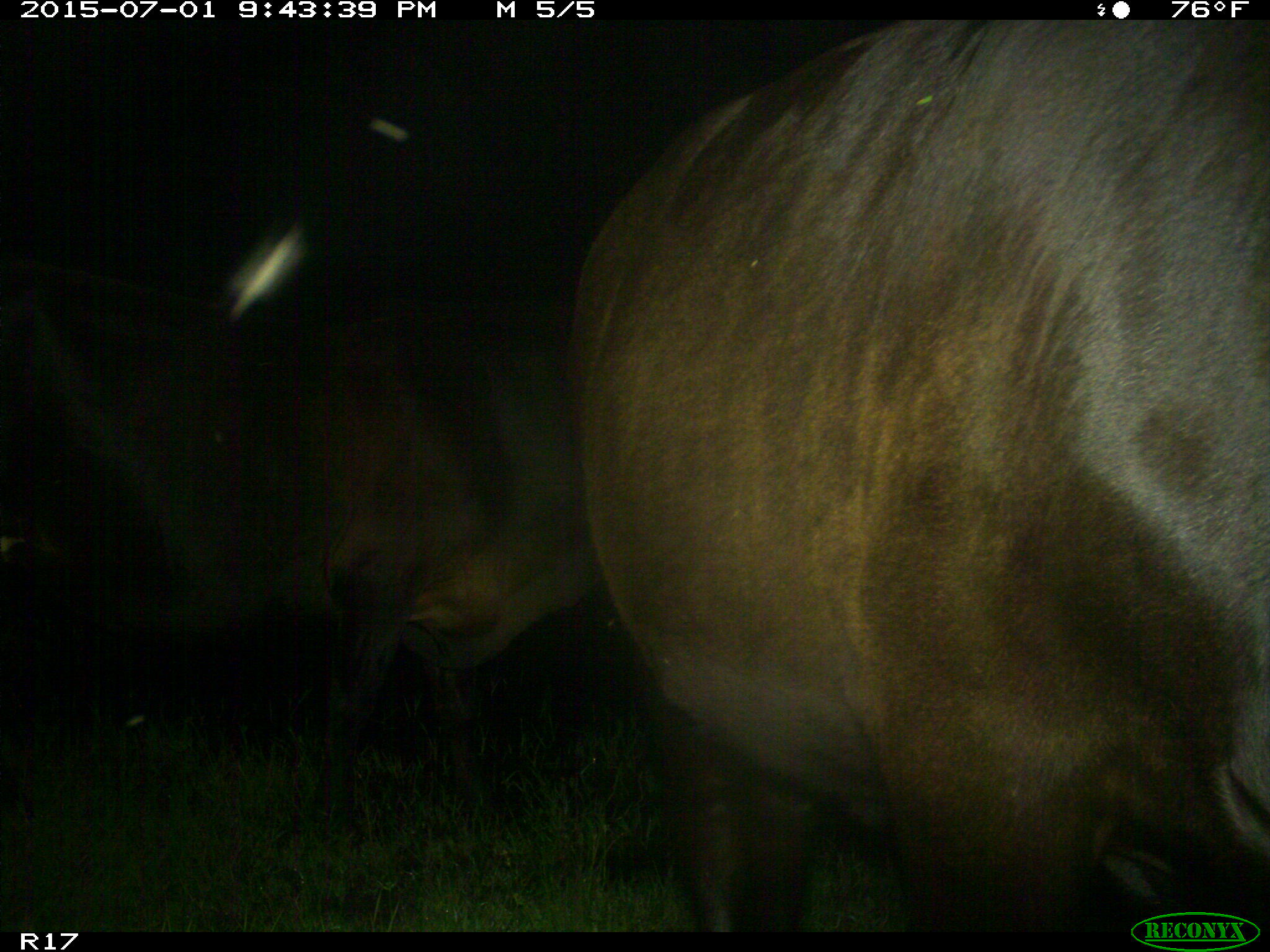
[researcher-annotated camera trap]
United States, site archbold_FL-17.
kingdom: Animalia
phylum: Chordata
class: Mammalia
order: Artiodactyla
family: Bovidae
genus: Bos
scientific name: Bos taurus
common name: domestic cow